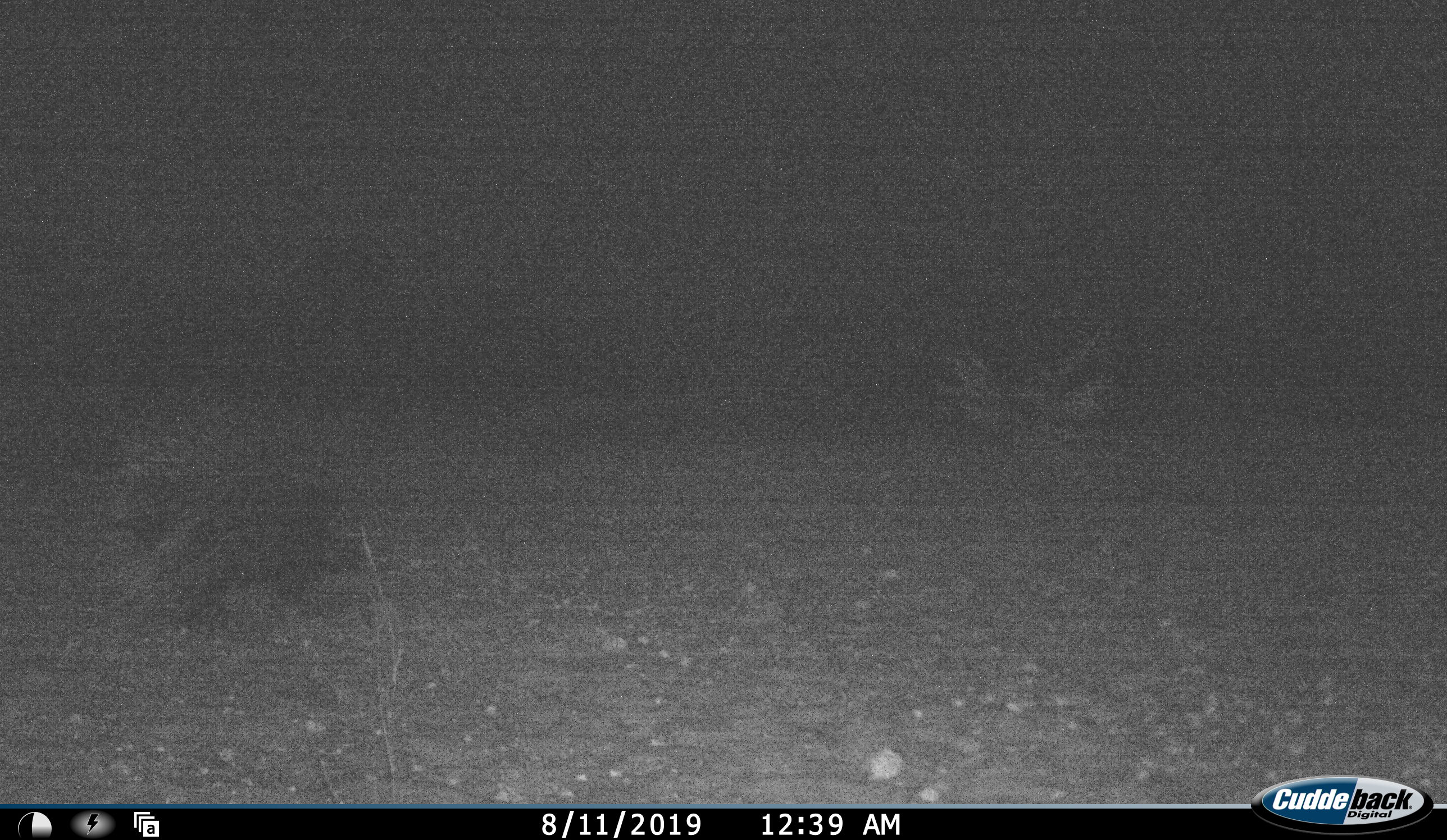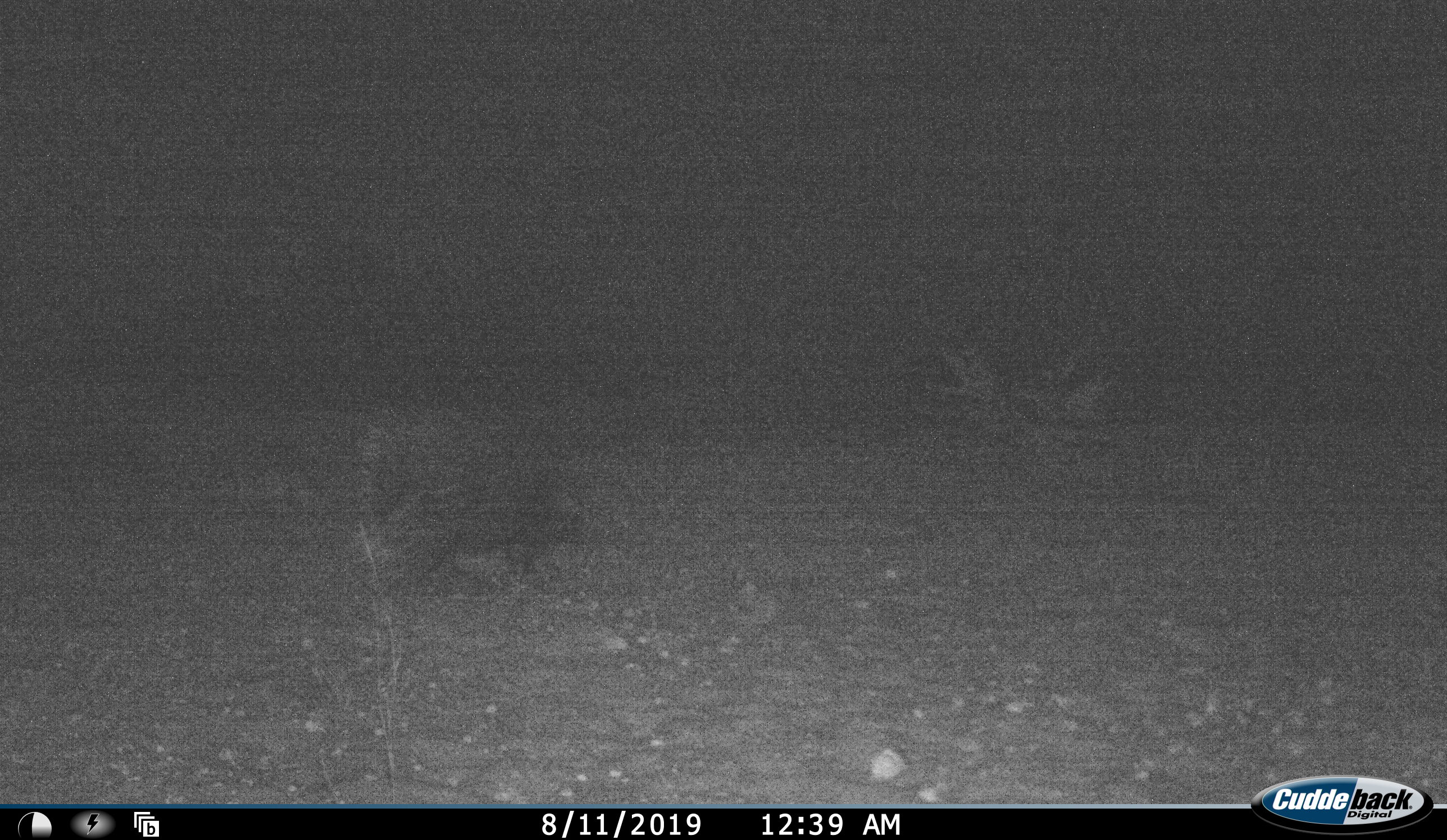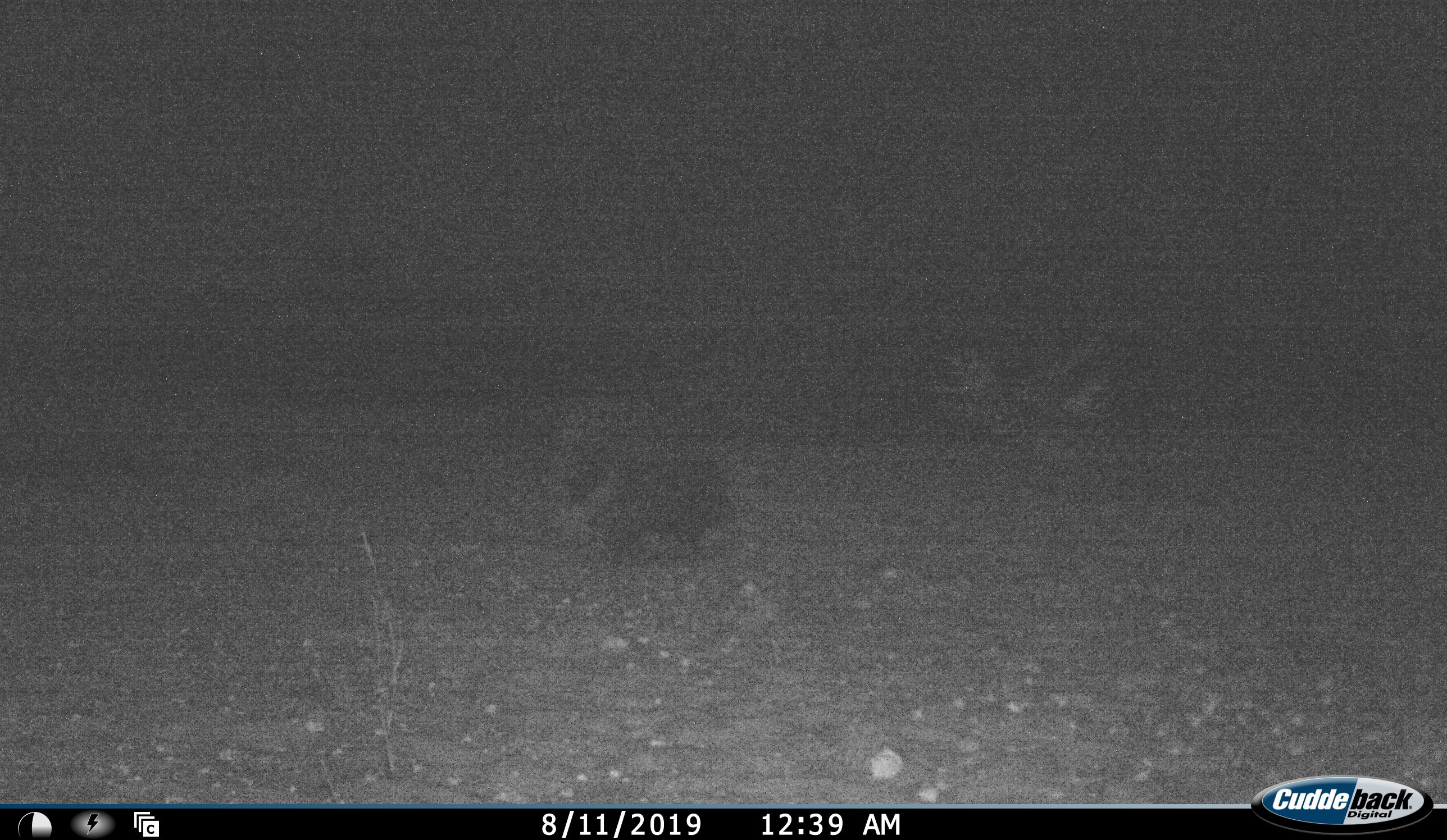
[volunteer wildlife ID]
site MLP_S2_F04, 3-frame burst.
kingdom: Animalia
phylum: Chordata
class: Mammalia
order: Rodentia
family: Hystricidae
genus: Hystrix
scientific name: Hystrix cristata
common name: crested porcupine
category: porcupine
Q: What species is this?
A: Porcupine (crested porcupine) (Hystrix cristata).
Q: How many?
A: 1.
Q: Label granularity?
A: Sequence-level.